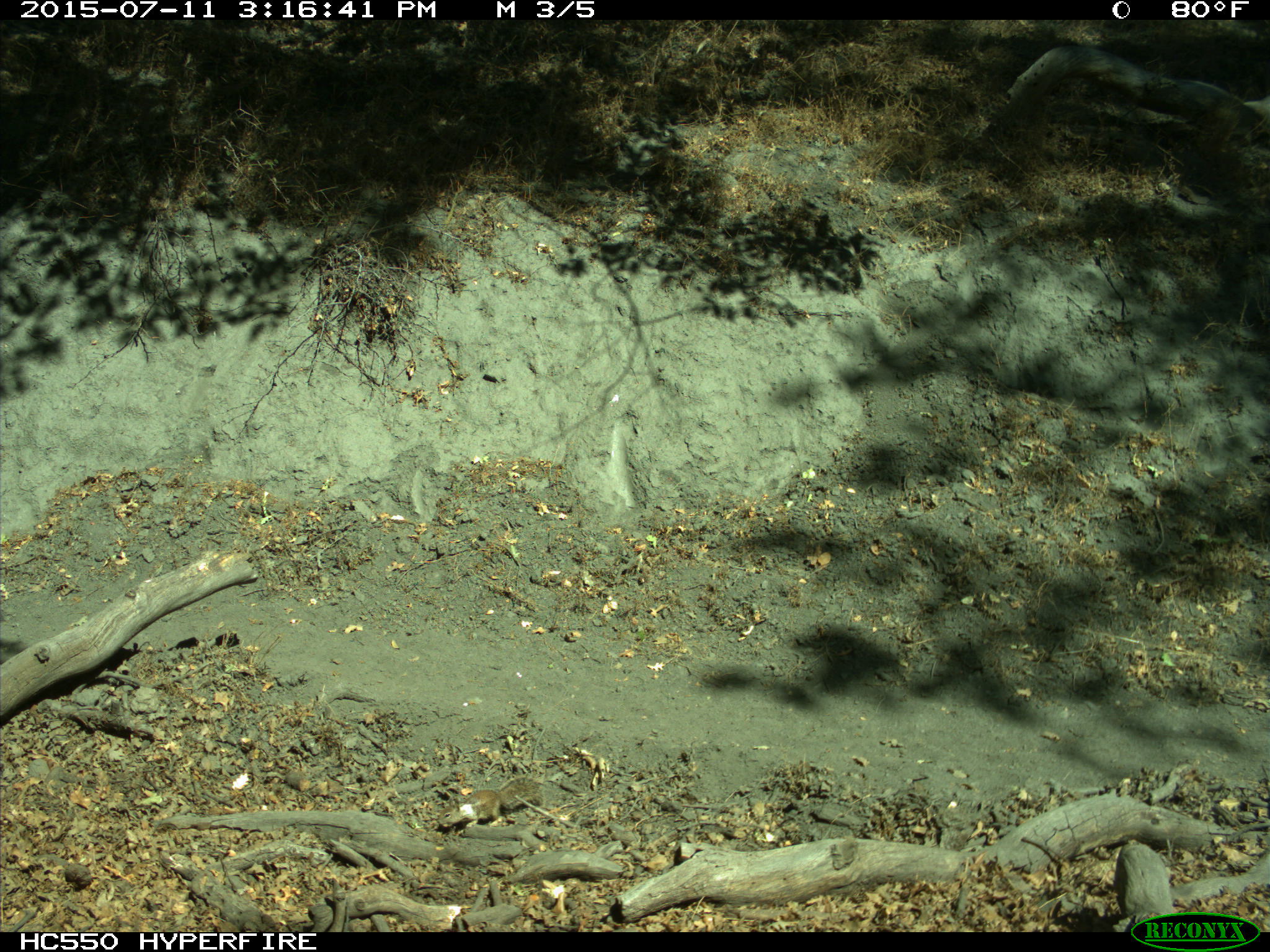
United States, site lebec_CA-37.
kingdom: Animalia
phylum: Chordata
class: Mammalia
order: Rodentia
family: Sciuridae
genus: Otospermophilus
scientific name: Otospermophilus beecheyi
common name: california ground squirrel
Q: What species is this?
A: Otospermophilus beecheyi (california ground squirrel).